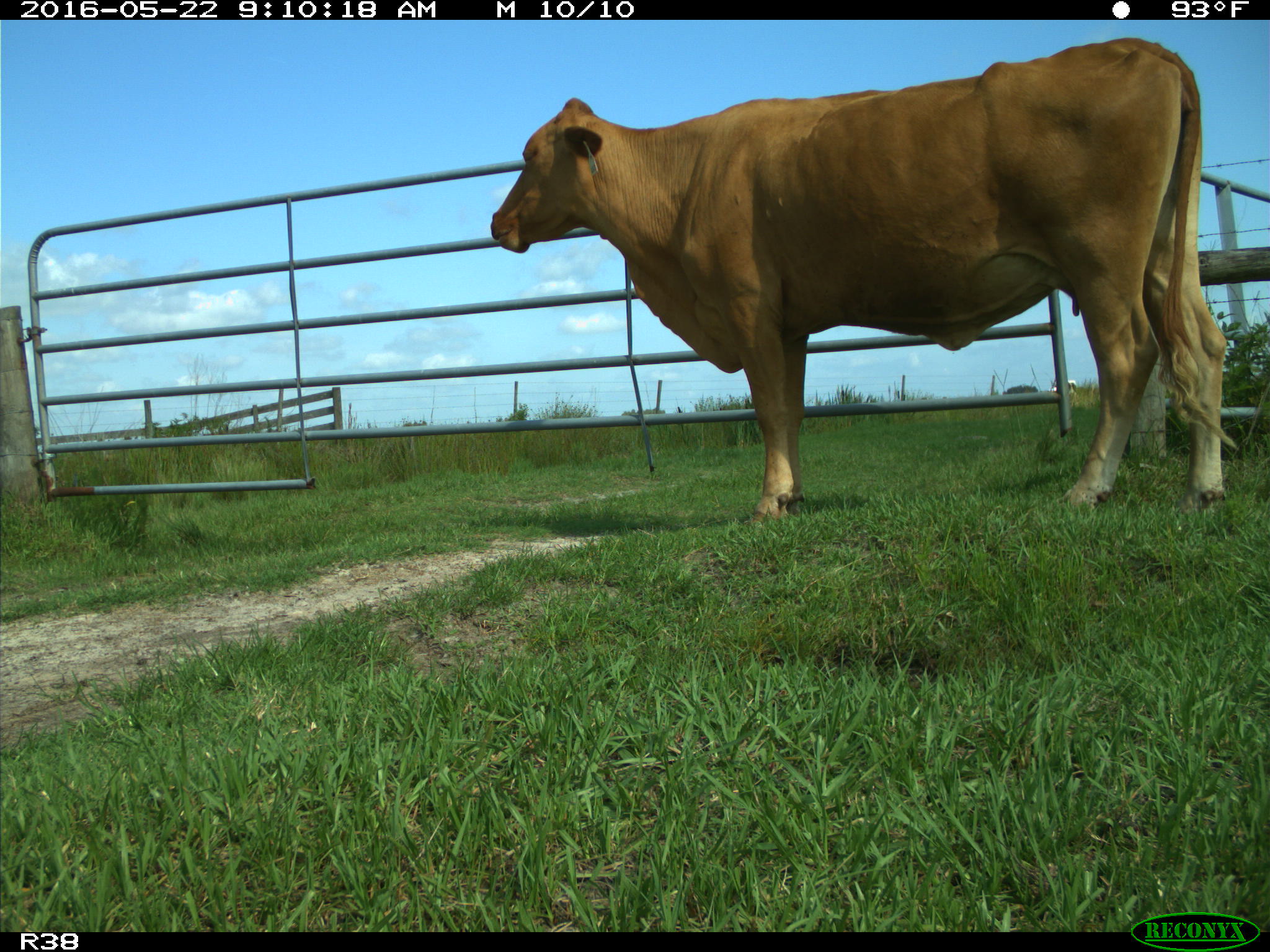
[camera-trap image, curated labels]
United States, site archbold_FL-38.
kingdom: Animalia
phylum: Chordata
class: Mammalia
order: Artiodactyla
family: Bovidae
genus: Bos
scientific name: Bos taurus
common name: domestic cow